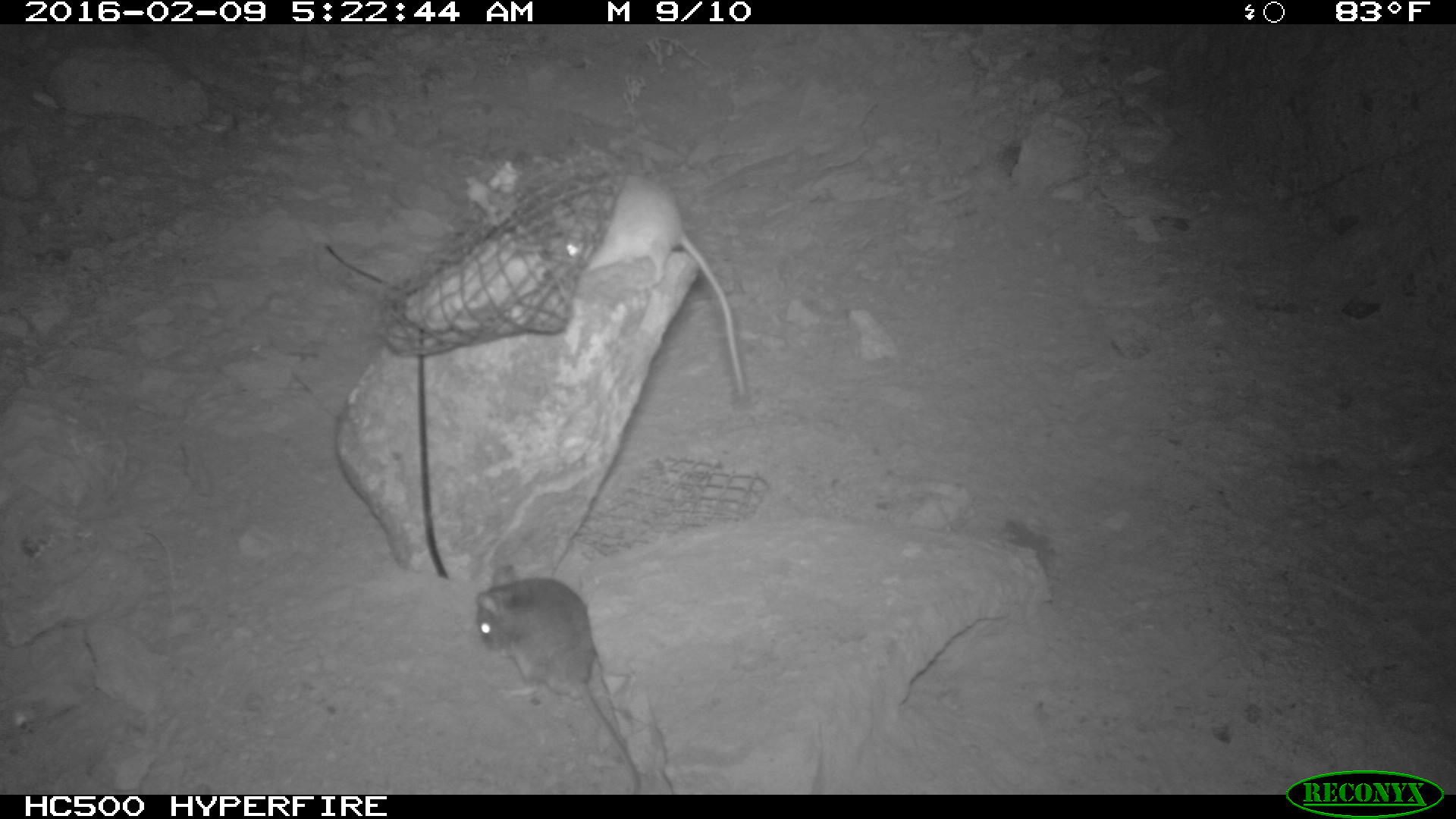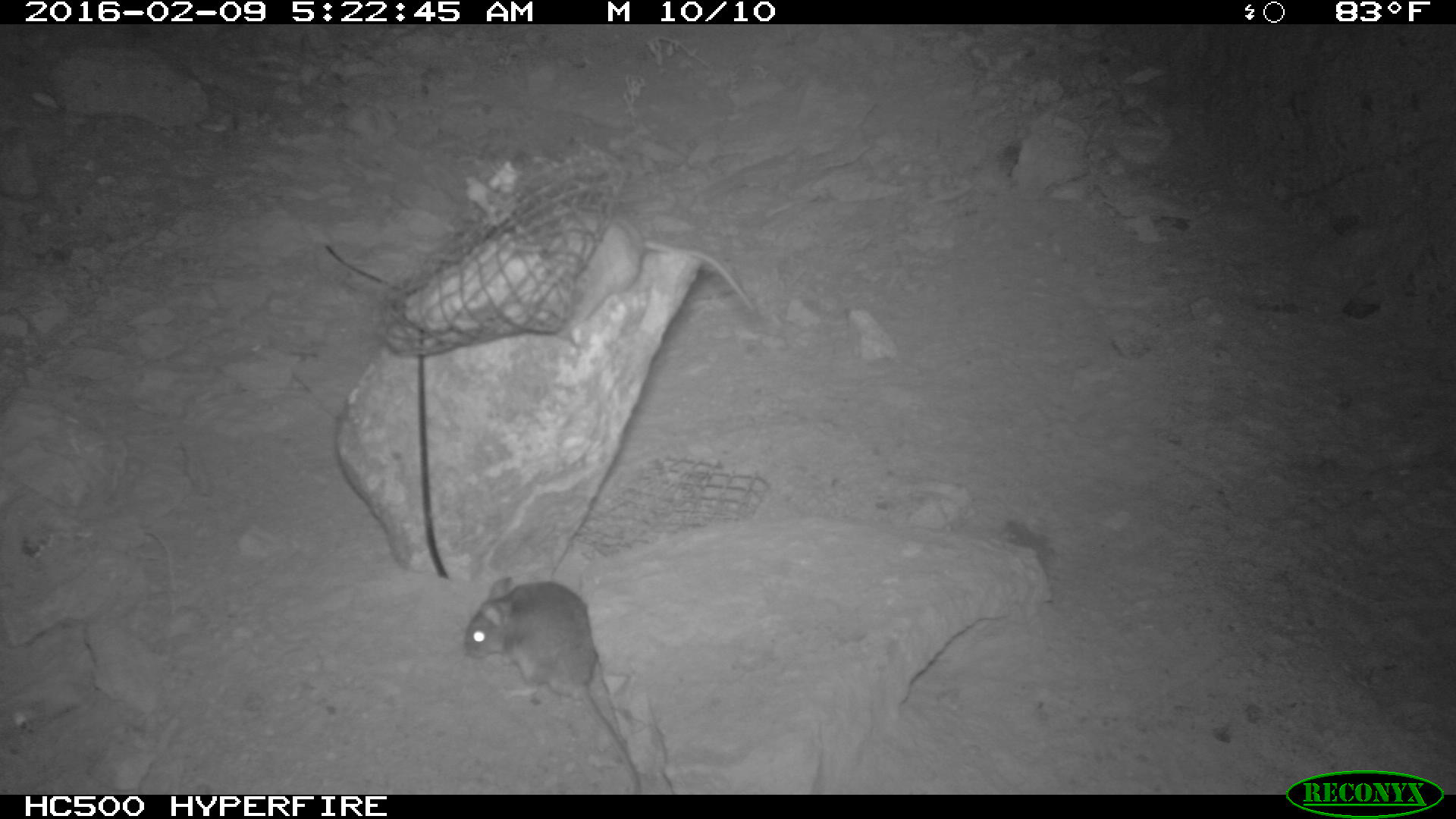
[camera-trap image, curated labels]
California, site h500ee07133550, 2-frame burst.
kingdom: Animalia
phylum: Chordata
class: Mammalia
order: Rodentia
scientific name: Rodentia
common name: rodent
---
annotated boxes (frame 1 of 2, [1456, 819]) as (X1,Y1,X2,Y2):
rodent: (472,559,645,794); (579,172,749,401)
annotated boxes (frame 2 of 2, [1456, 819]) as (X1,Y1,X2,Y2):
rodent: (461,578,648,793); (541,206,759,355)